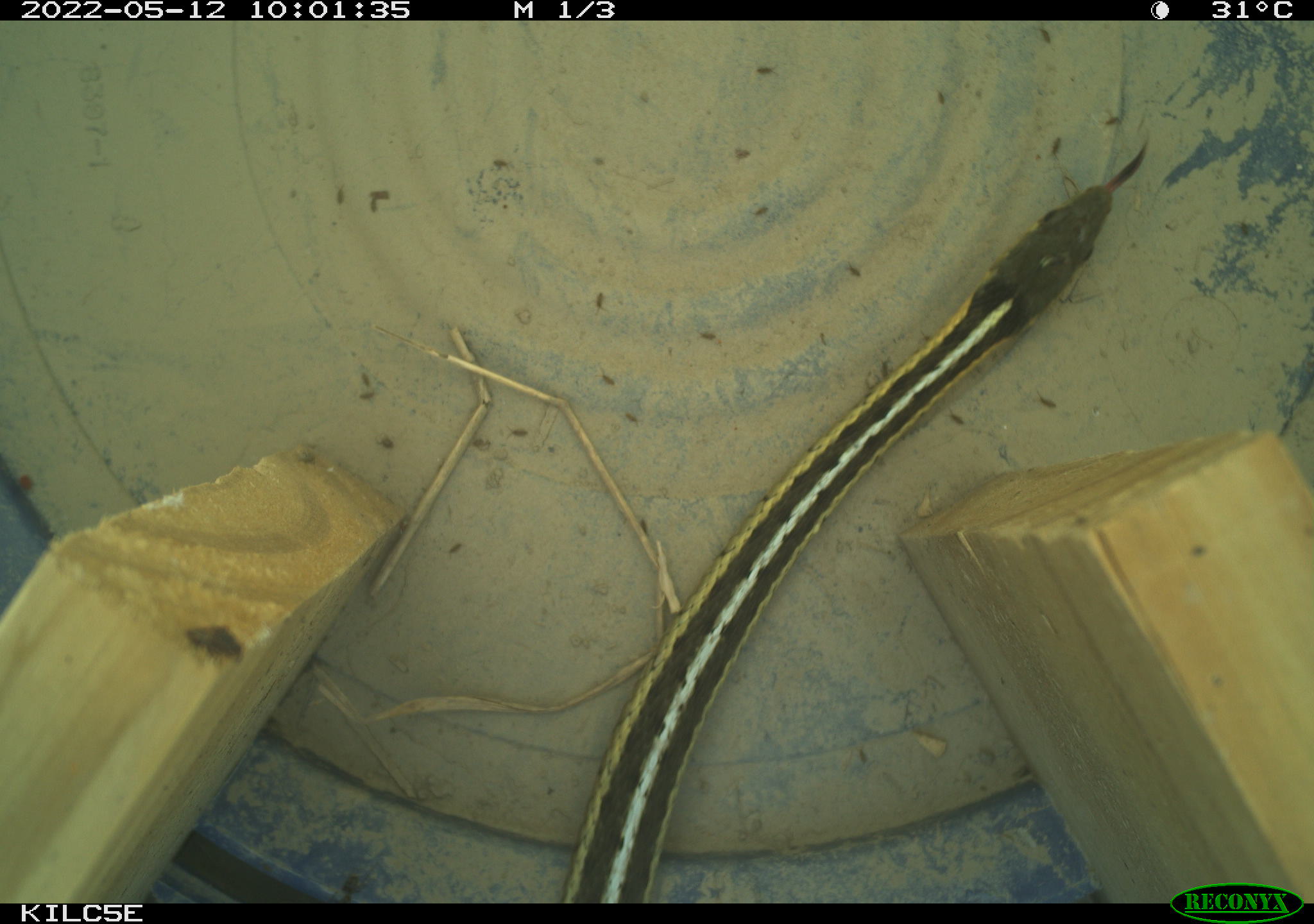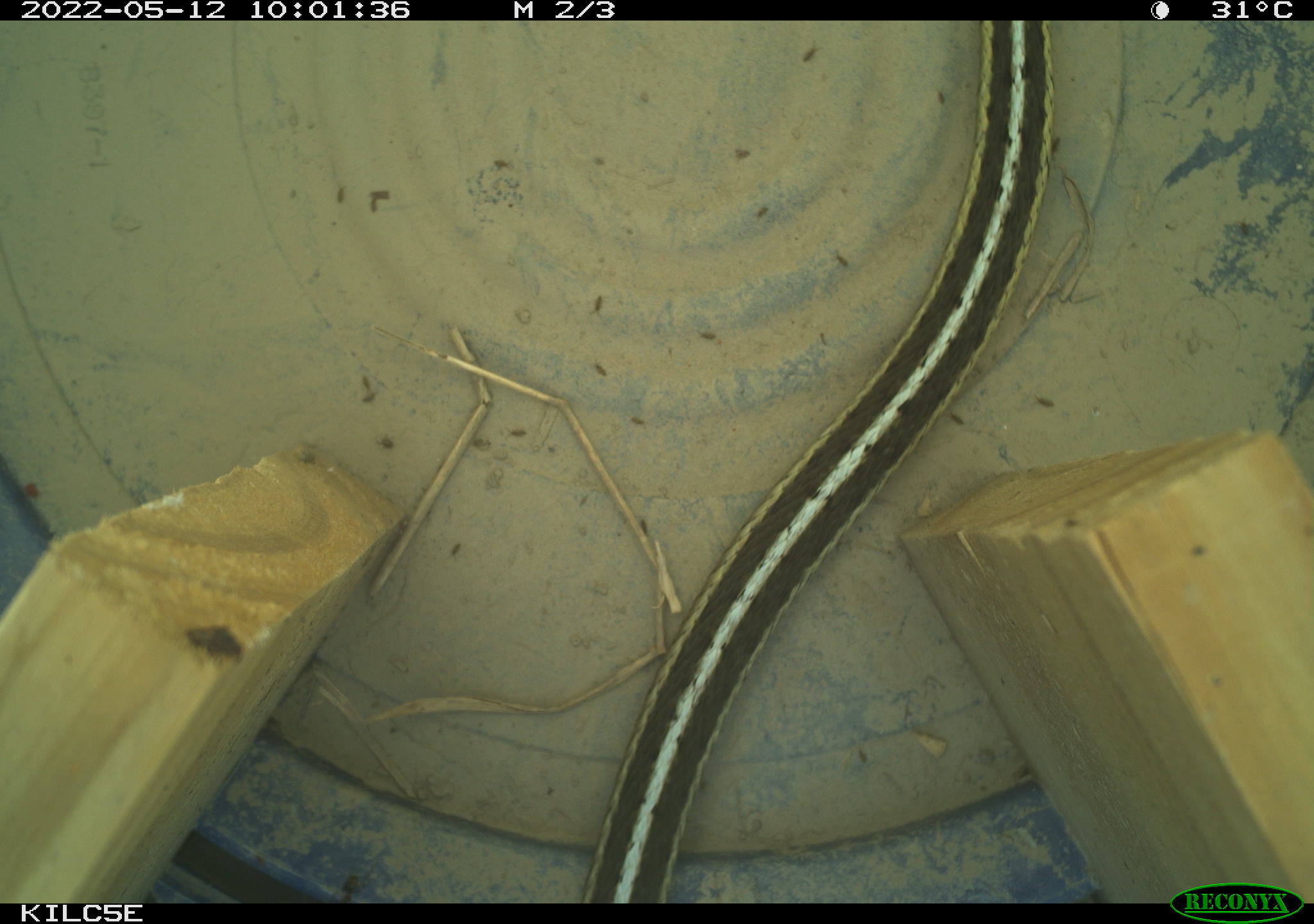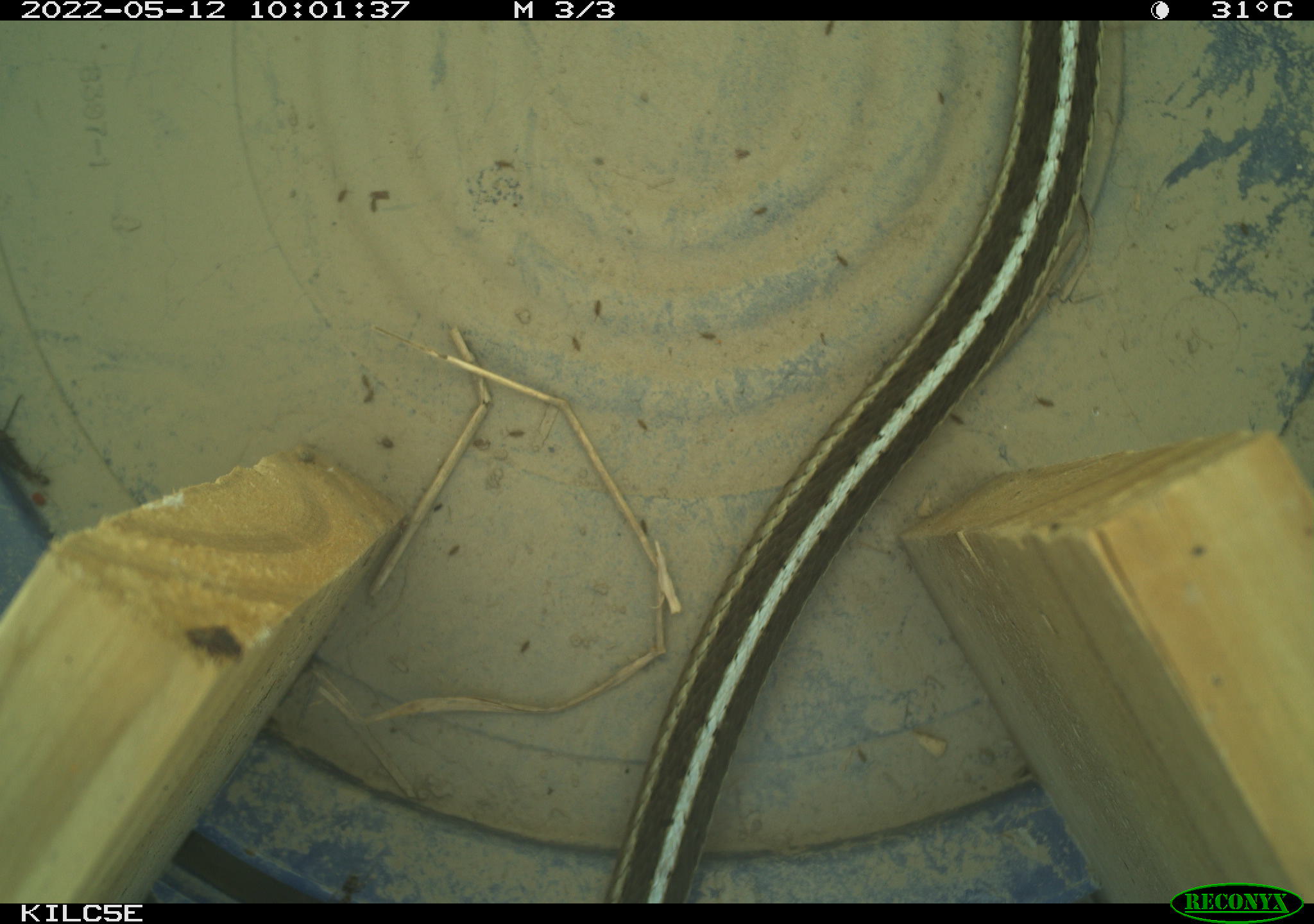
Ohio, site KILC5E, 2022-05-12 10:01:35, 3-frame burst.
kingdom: Animalia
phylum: Chordata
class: Reptilia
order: Squamata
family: Colubridae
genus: Thamnophis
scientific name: Thamnophis sirtalis sirtalis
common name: eastern gartersnake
Eastern gartersnake (Thamnophis sirtalis sirtalis).